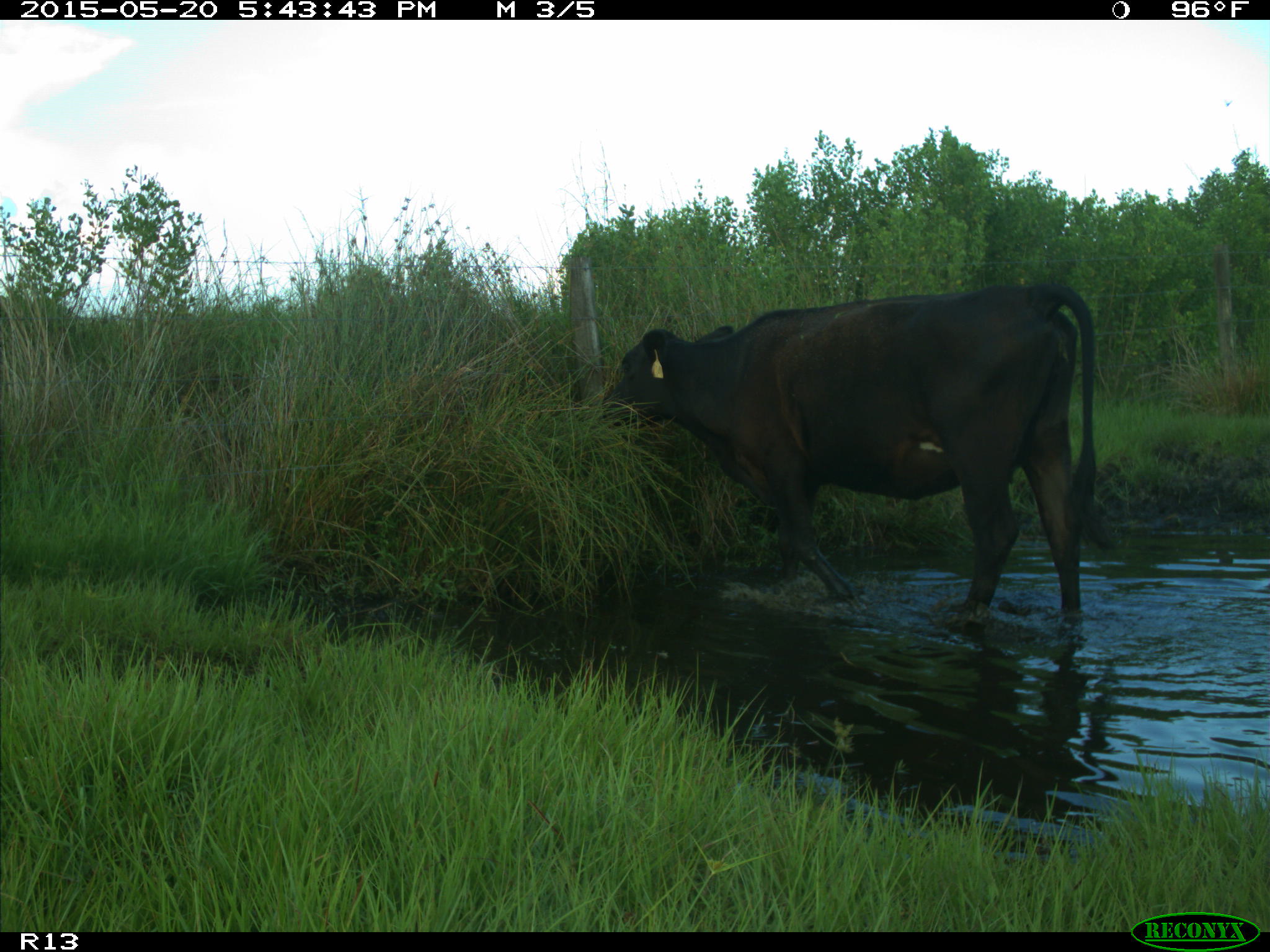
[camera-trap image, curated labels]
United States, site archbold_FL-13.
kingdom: Animalia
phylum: Chordata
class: Mammalia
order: Artiodactyla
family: Bovidae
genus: Bos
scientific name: Bos taurus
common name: domestic cow